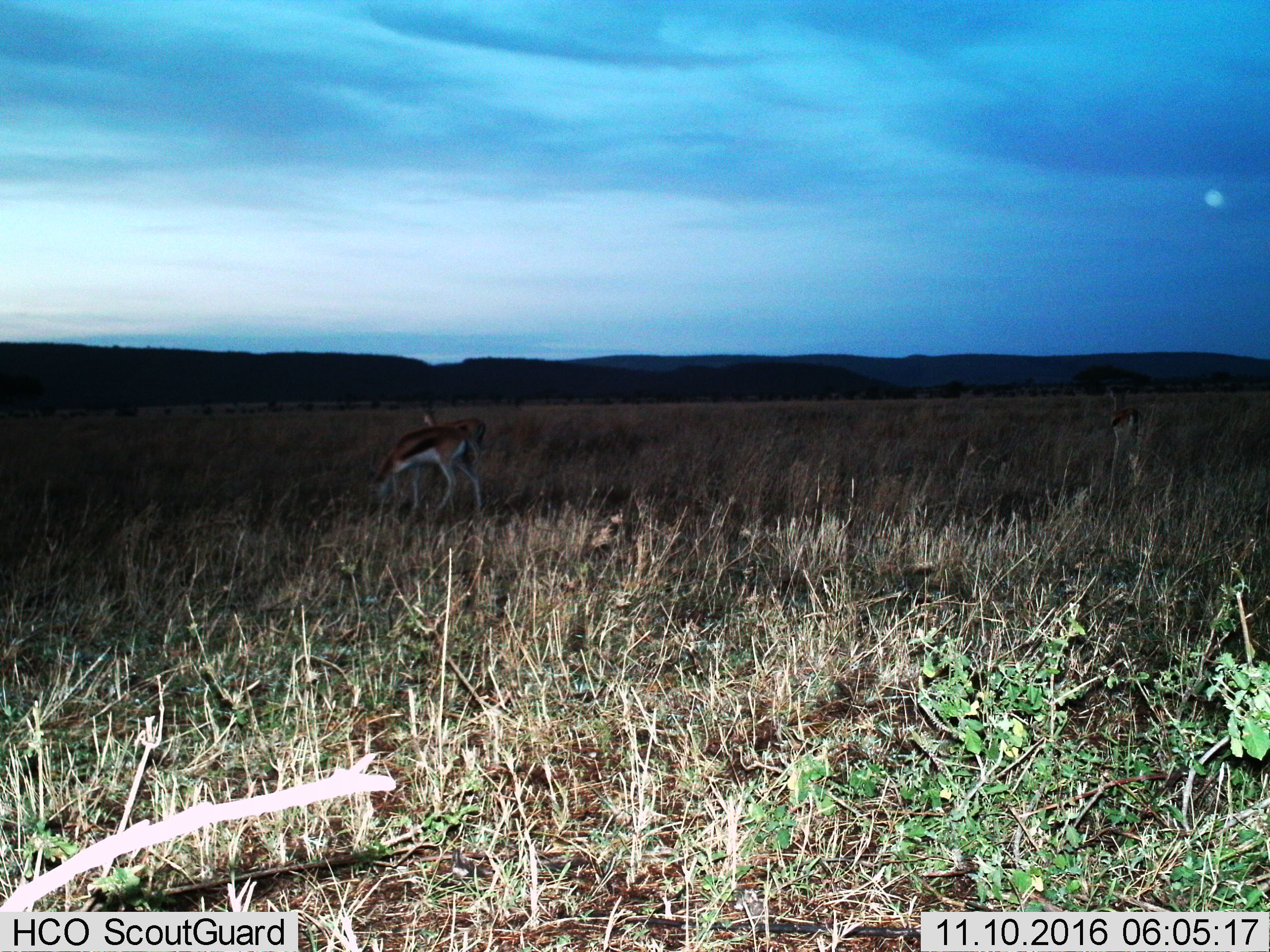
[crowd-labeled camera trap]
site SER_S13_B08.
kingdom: Animalia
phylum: Chordata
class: Mammalia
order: Artiodactyla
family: Bovidae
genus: Eudorcas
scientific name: Eudorcas thomsonii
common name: thomson's gazelle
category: gazellethomsons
Gazellethomsons (thomson's gazelle) (Eudorcas thomsonii), count 2. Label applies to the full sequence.